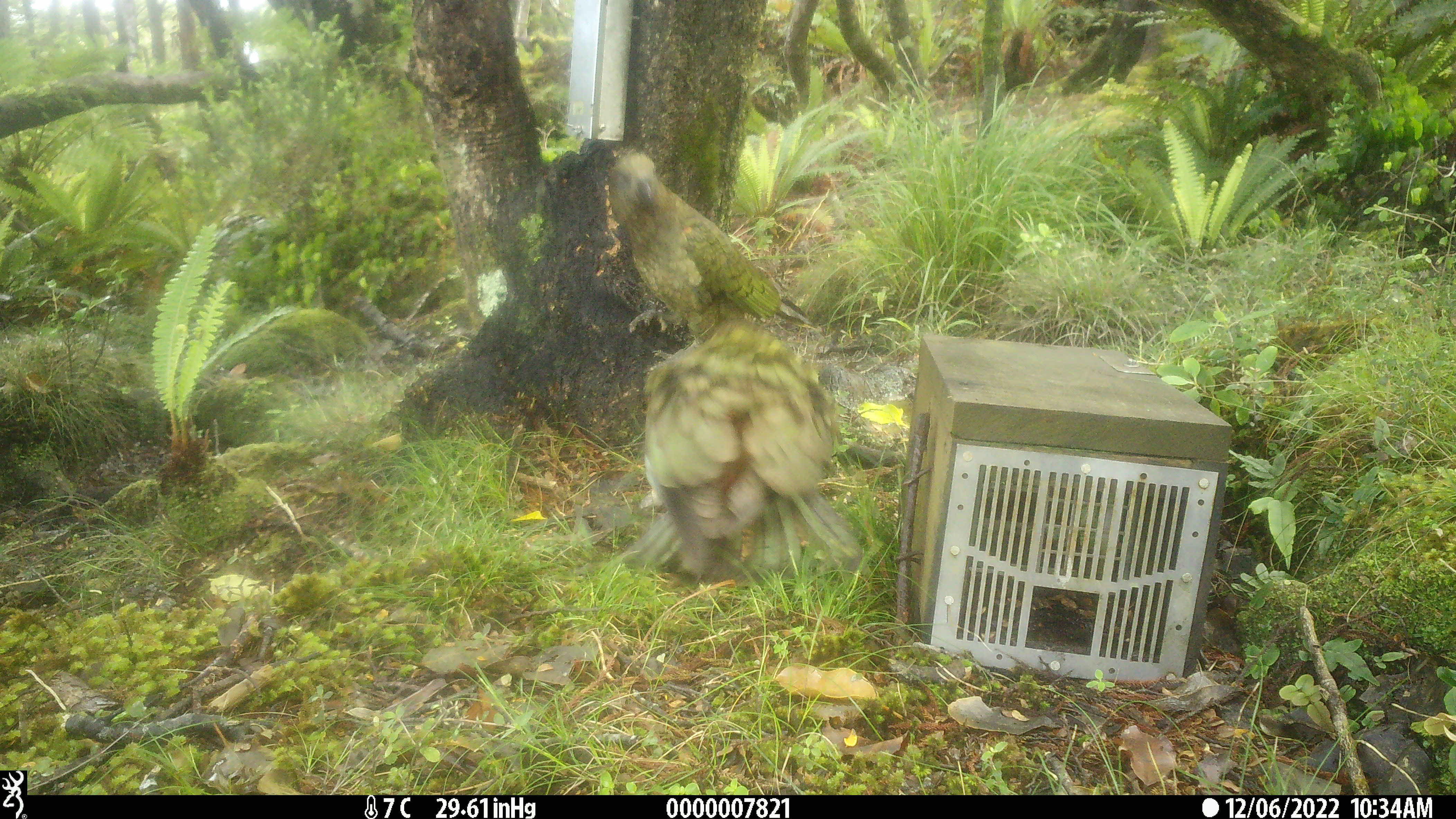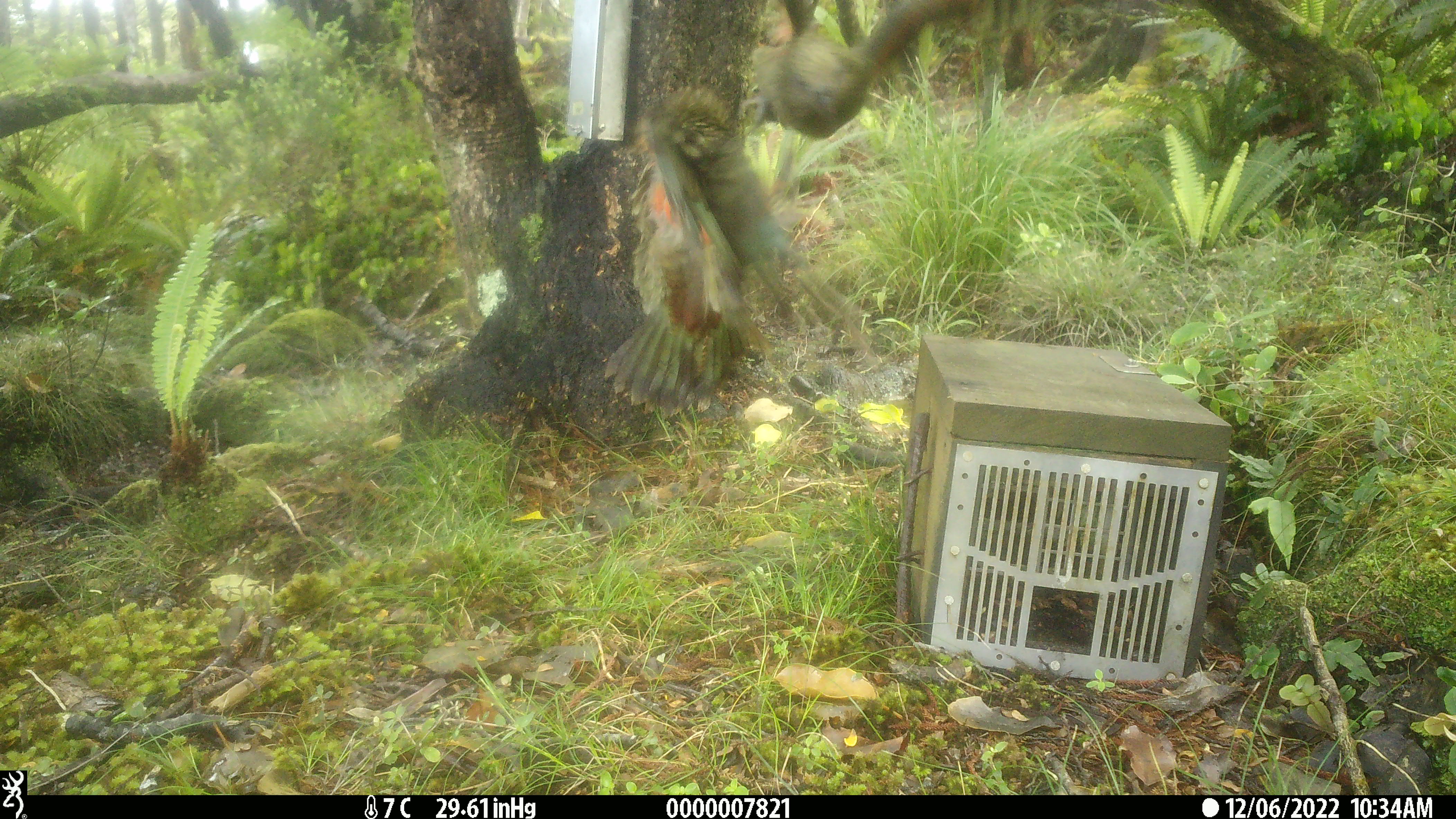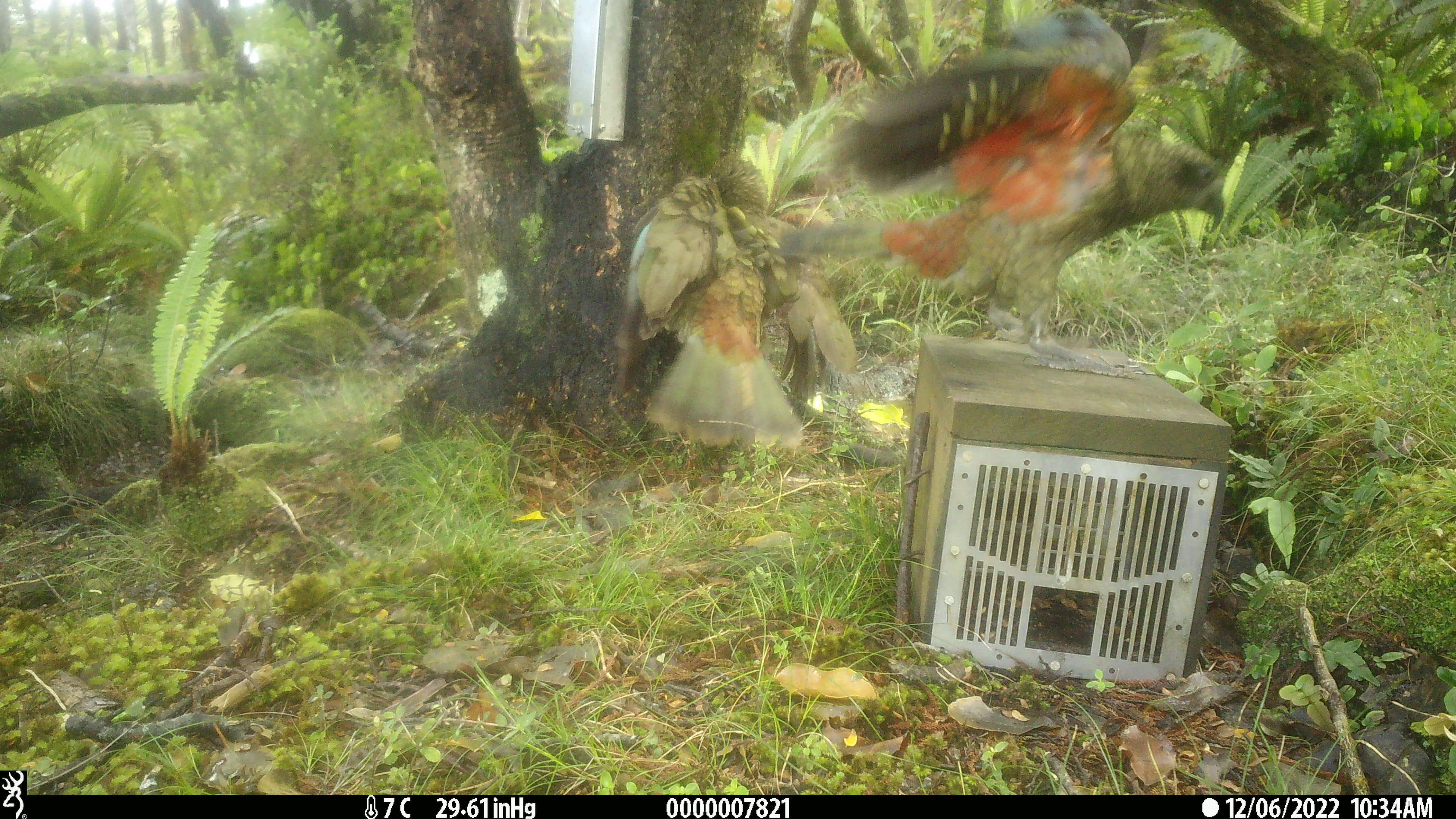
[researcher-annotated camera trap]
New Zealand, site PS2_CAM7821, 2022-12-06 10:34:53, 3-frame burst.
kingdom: Animalia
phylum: Chordata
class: Aves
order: Psittaciformes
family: Strigopidae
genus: Nestor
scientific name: Nestor notabilis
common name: kea